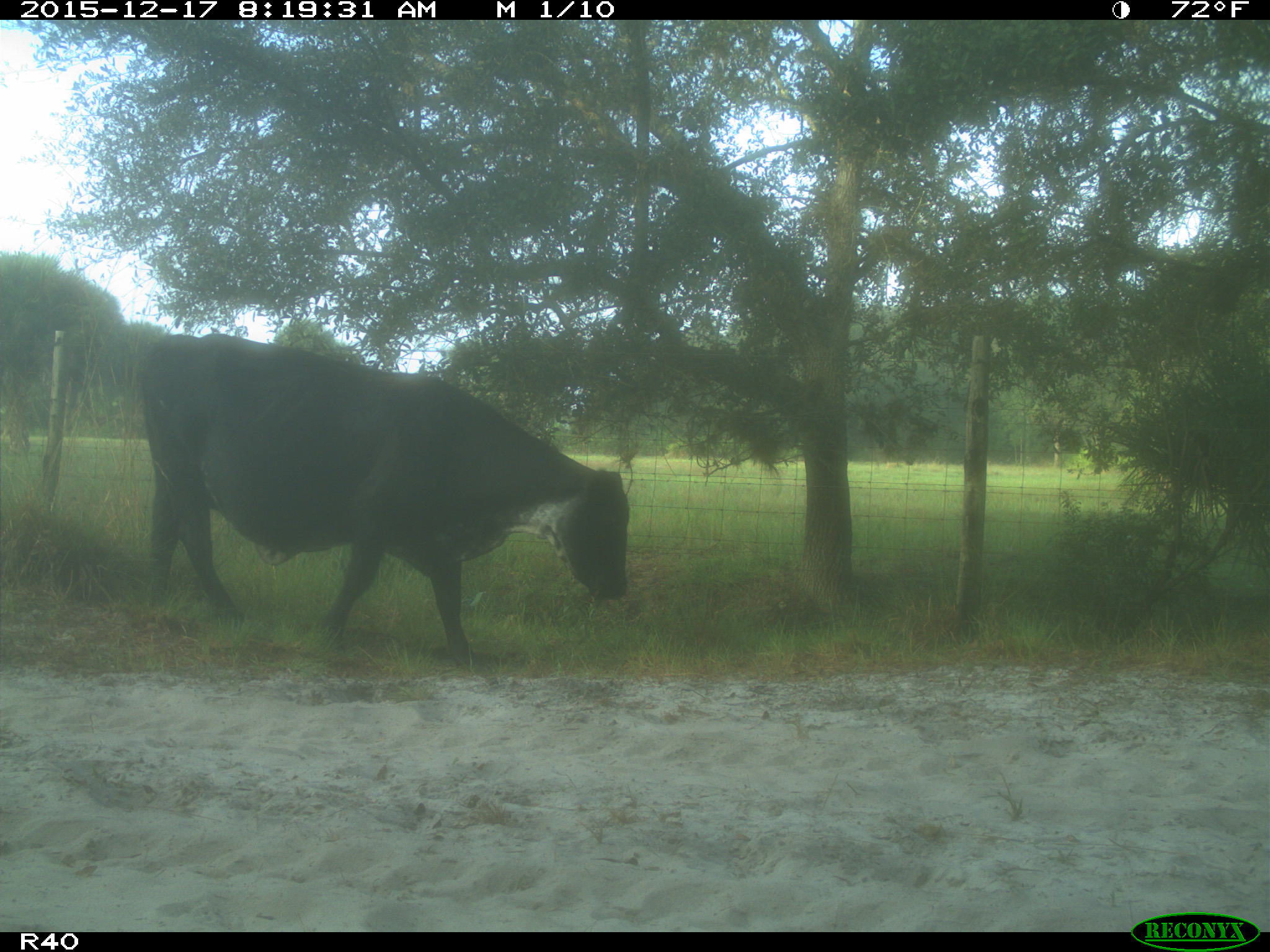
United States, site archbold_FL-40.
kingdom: Animalia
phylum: Chordata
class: Mammalia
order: Artiodactyla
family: Bovidae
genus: Bos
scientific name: Bos taurus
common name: domestic cow